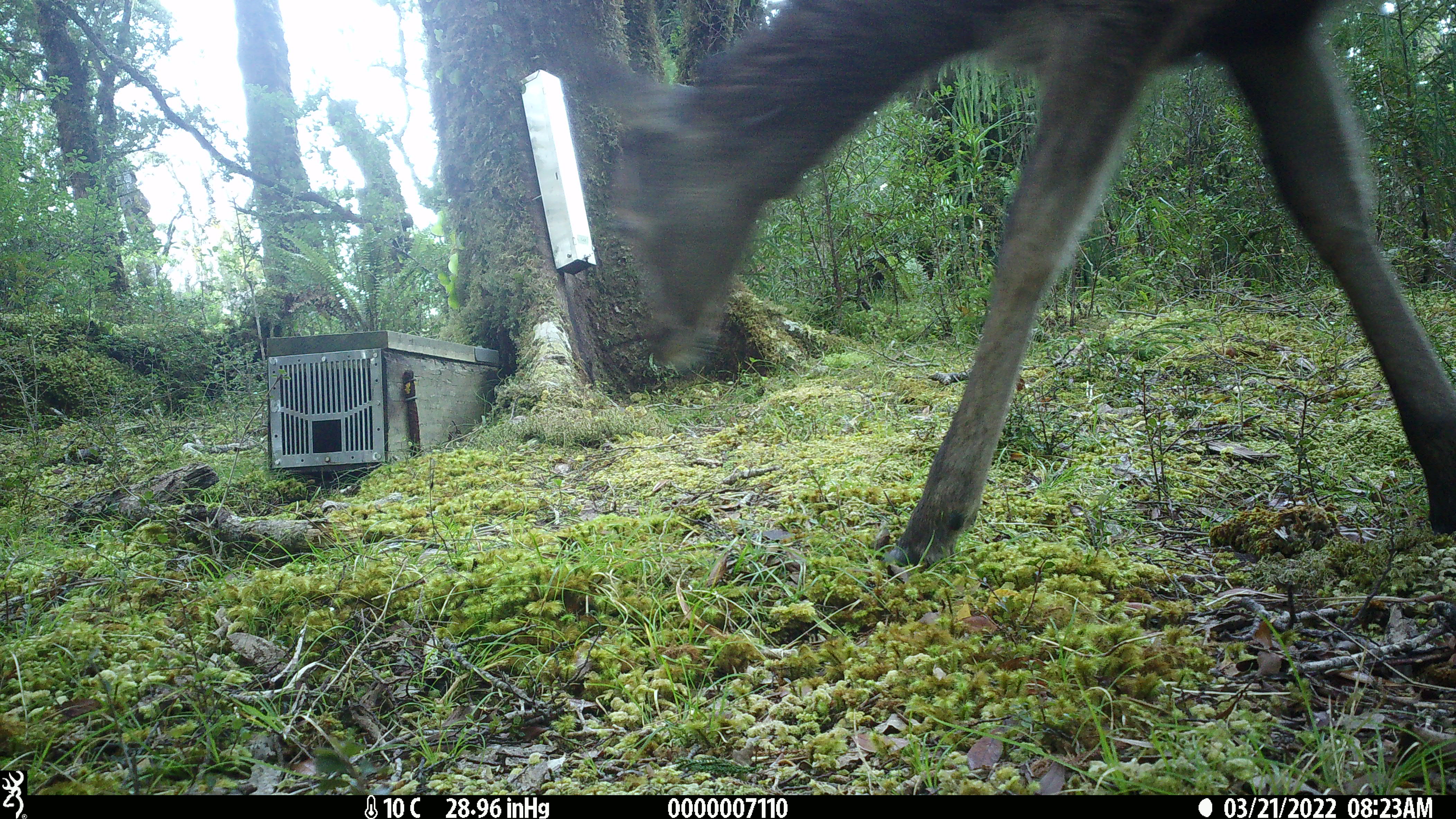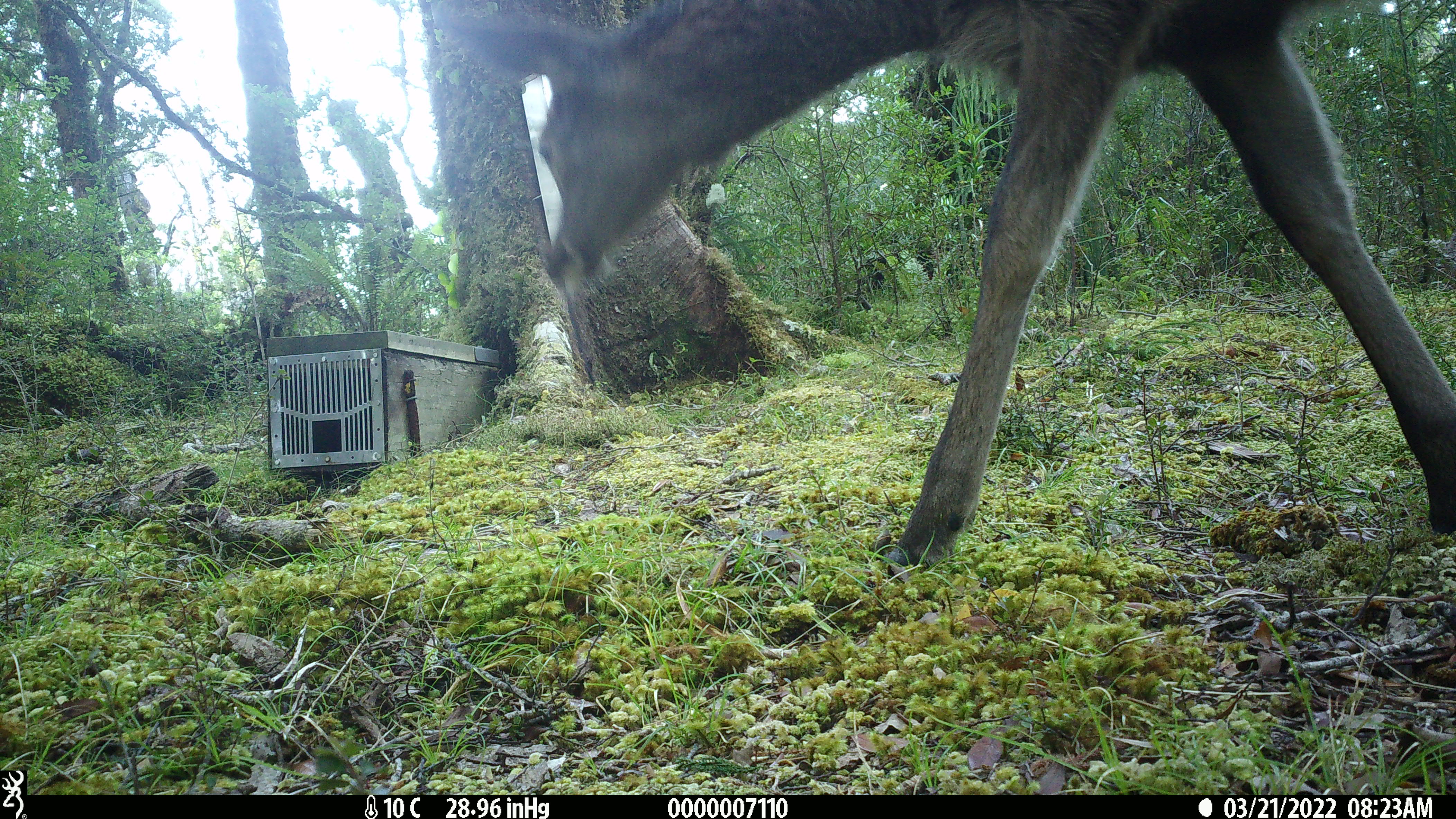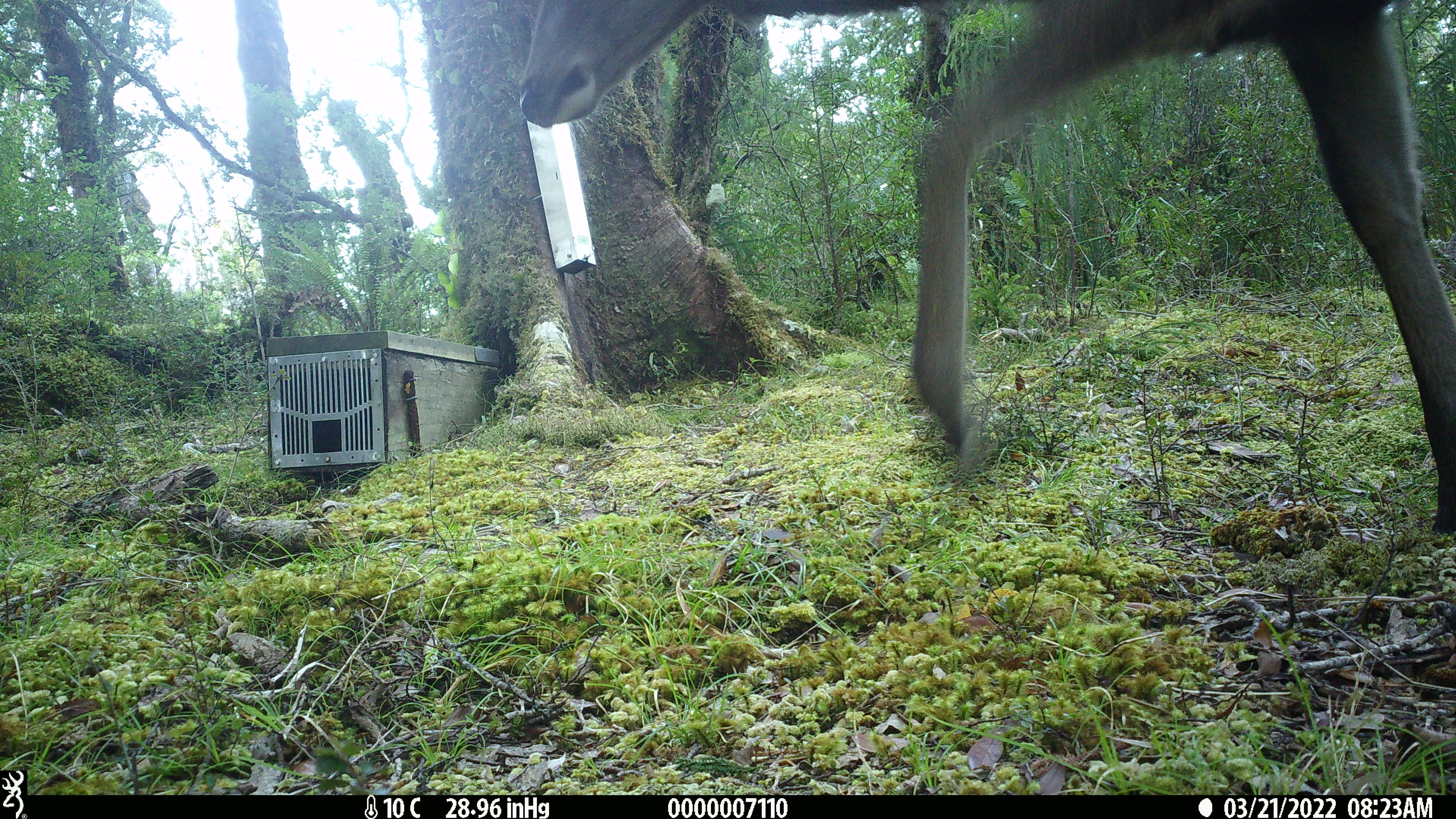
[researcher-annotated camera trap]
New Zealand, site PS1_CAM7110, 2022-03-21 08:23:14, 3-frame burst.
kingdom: Animalia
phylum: Chordata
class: Mammalia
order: Artiodactyla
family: Cervidae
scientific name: Cervidae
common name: deer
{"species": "deer (Cervidae)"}